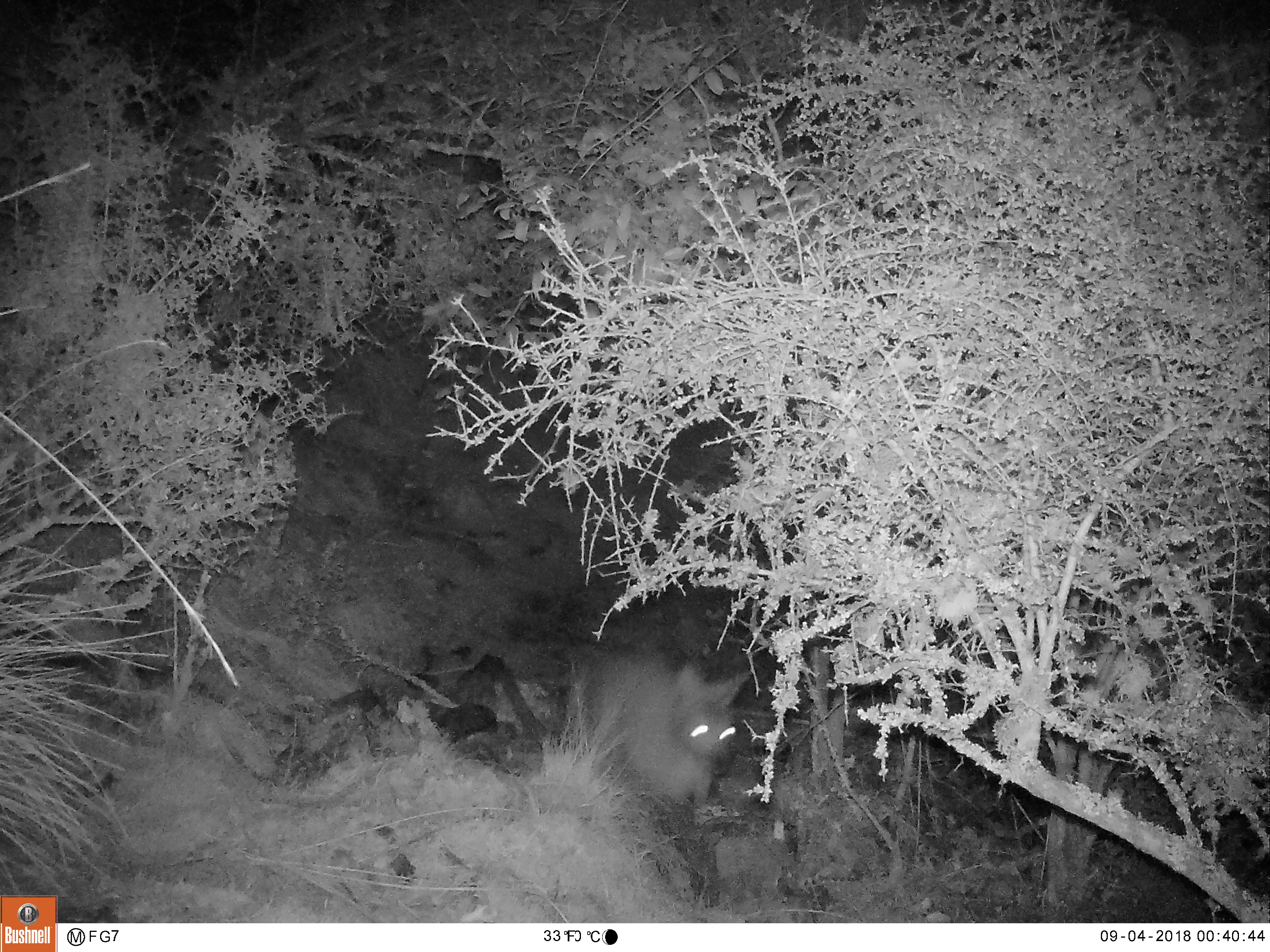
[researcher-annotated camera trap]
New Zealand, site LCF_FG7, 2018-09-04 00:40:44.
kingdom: Animalia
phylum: Chordata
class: Mammalia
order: Diprotodontia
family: Macropodidae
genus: Notamacropus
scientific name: Notamacropus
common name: wallaby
Wallaby (Notamacropus).